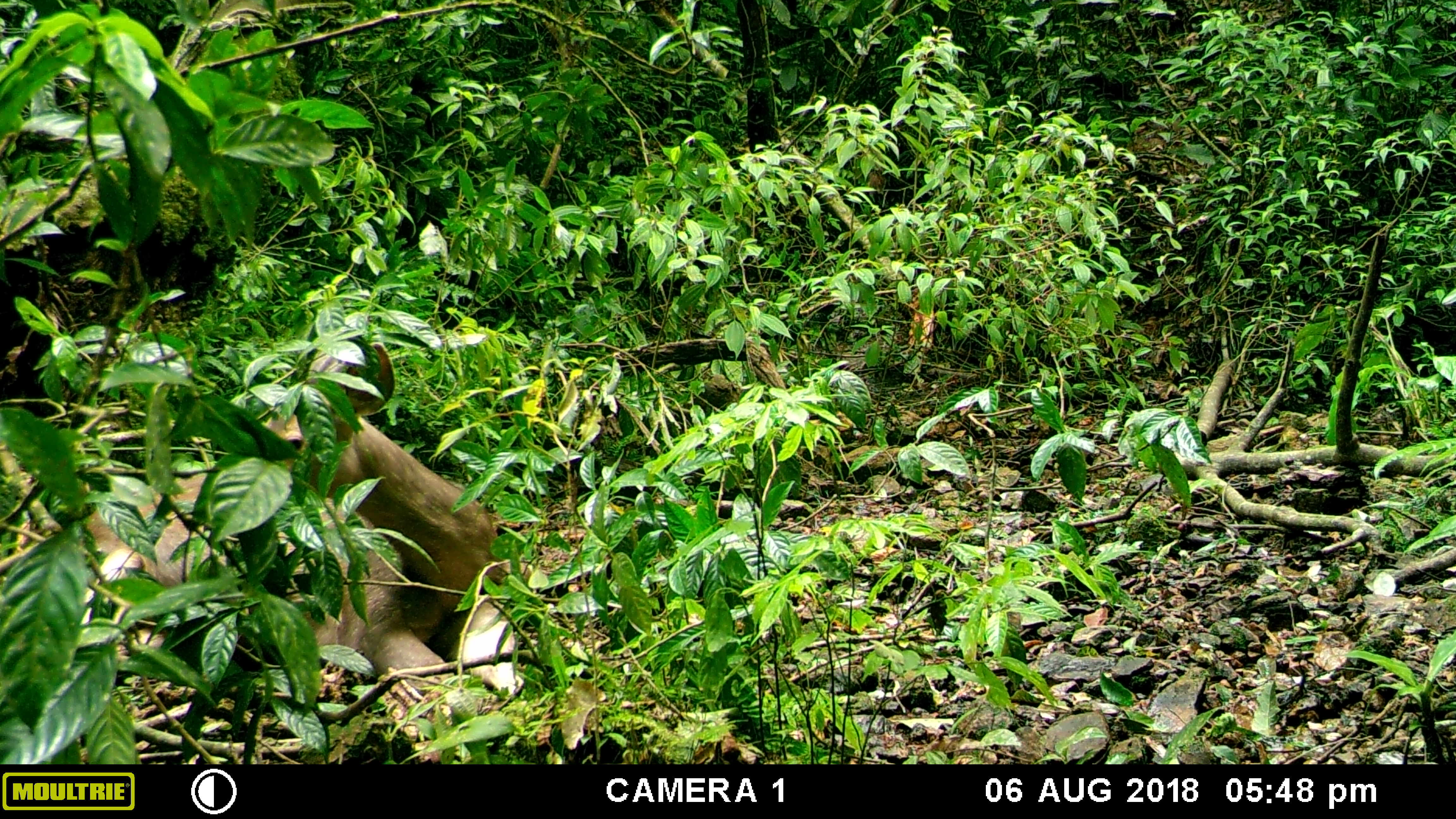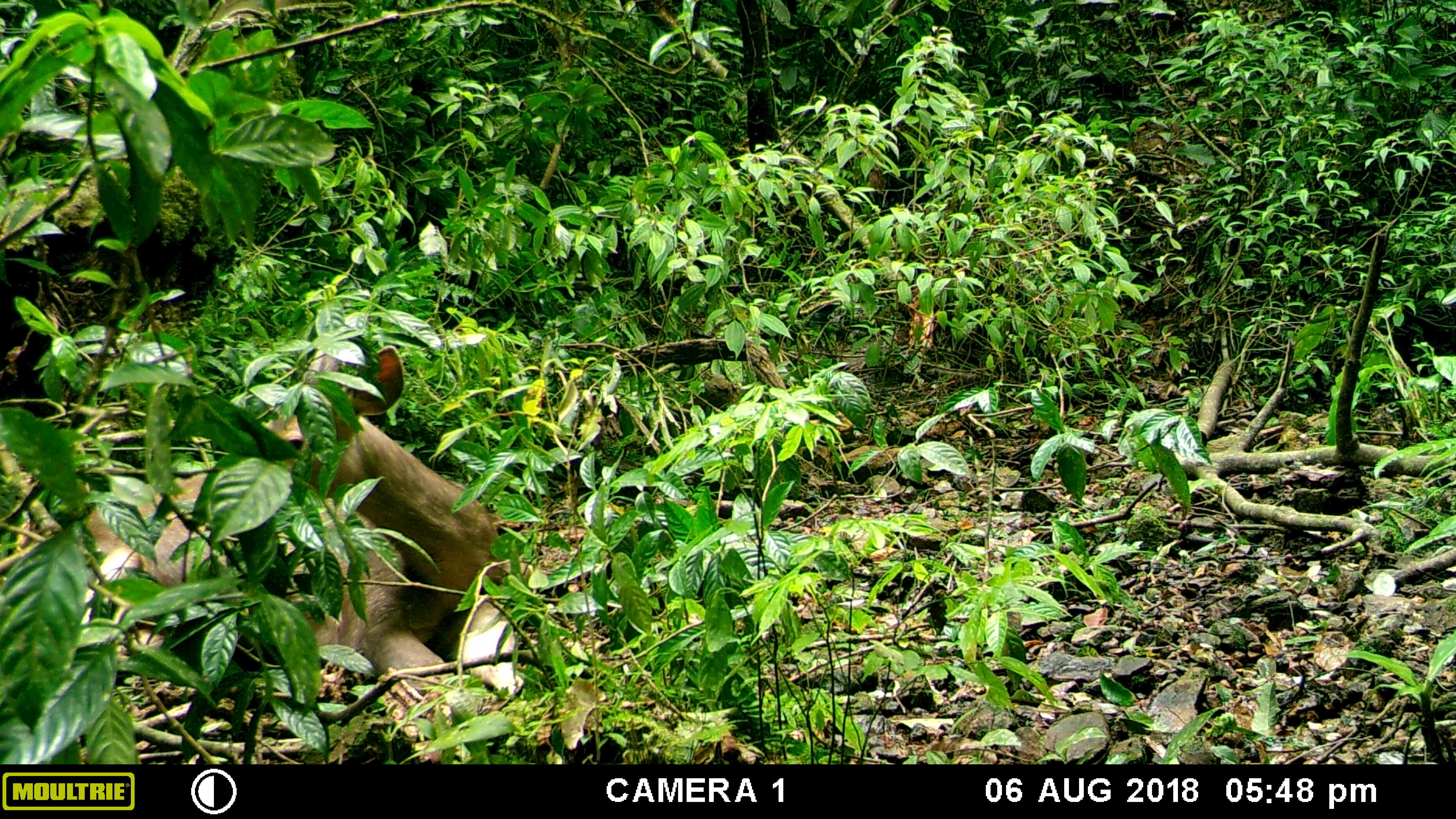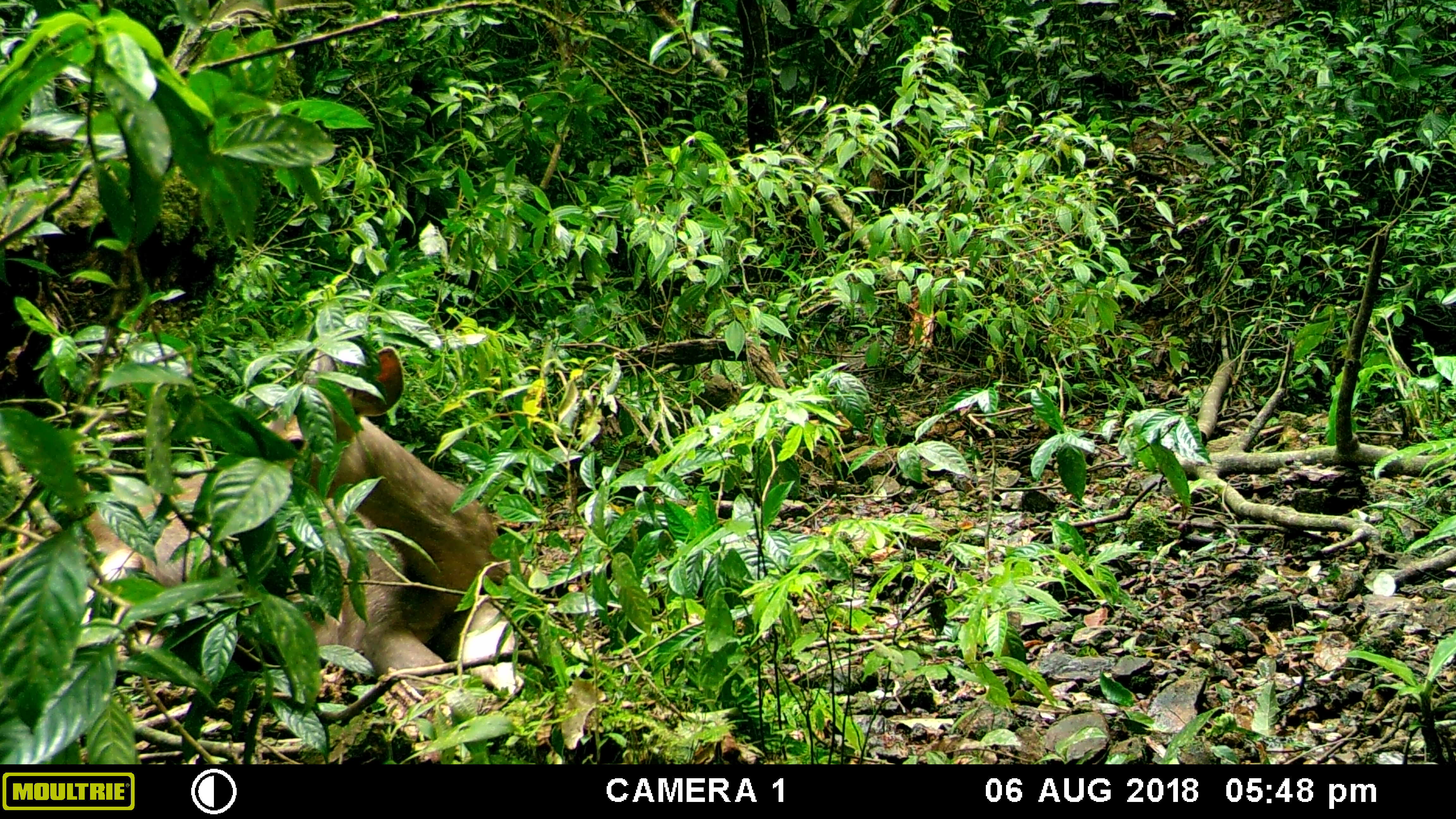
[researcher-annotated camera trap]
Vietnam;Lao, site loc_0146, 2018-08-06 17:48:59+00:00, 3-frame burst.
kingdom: Animalia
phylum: Chordata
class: Mammalia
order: Artiodactyla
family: Cervidae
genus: Rusa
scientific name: Rusa unicolor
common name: sambar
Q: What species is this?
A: Sambar (Rusa unicolor).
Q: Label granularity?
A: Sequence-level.